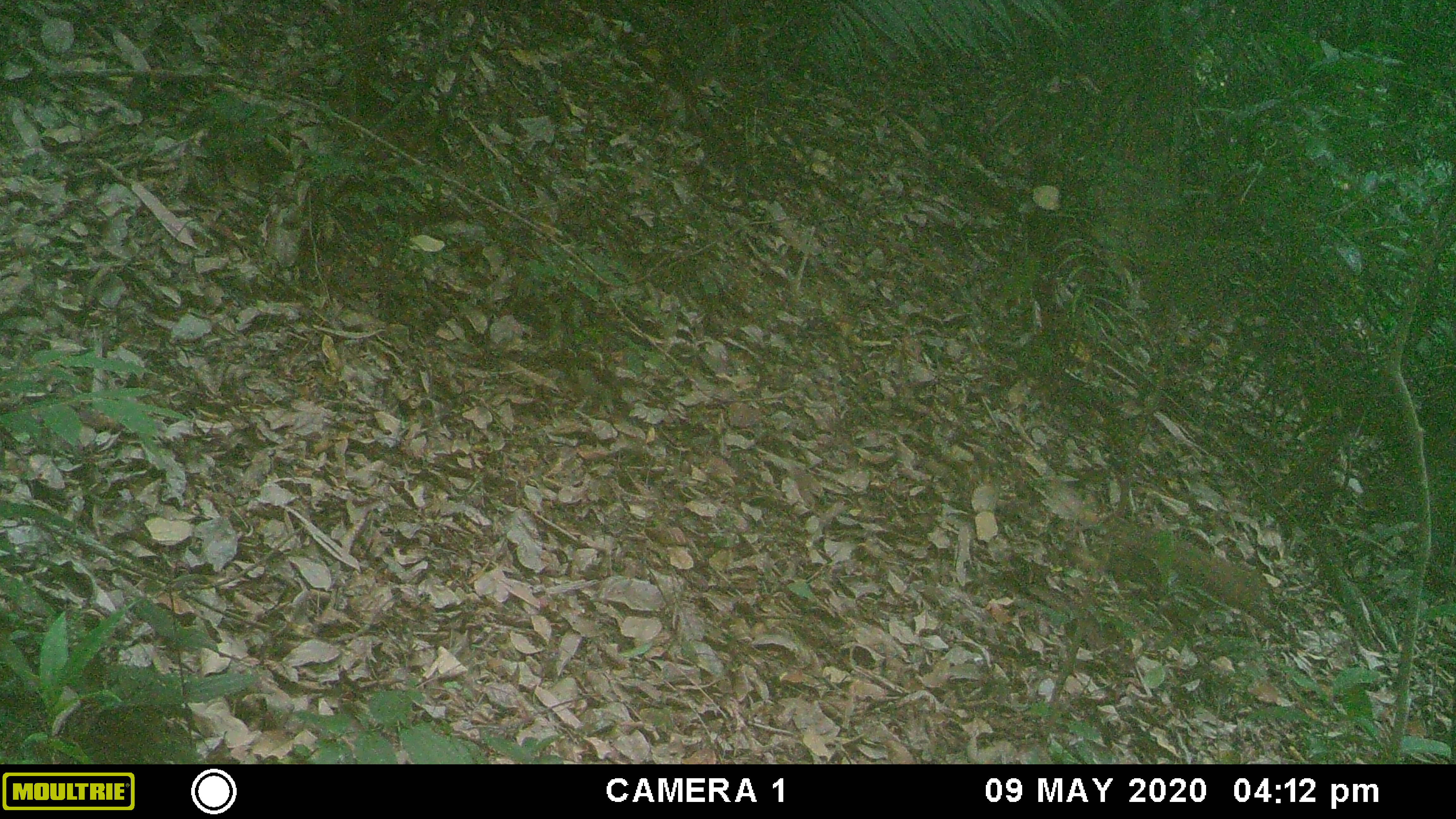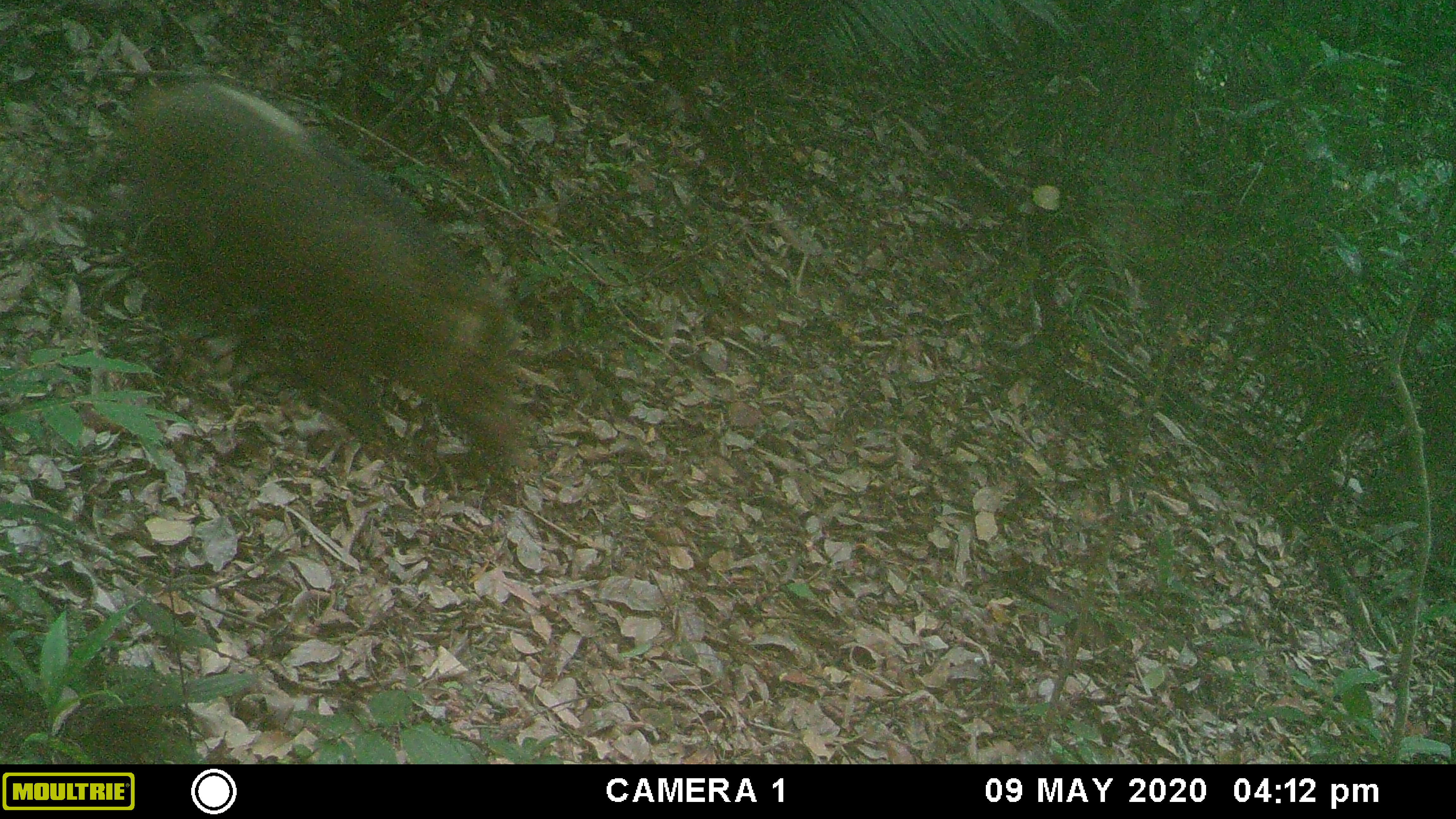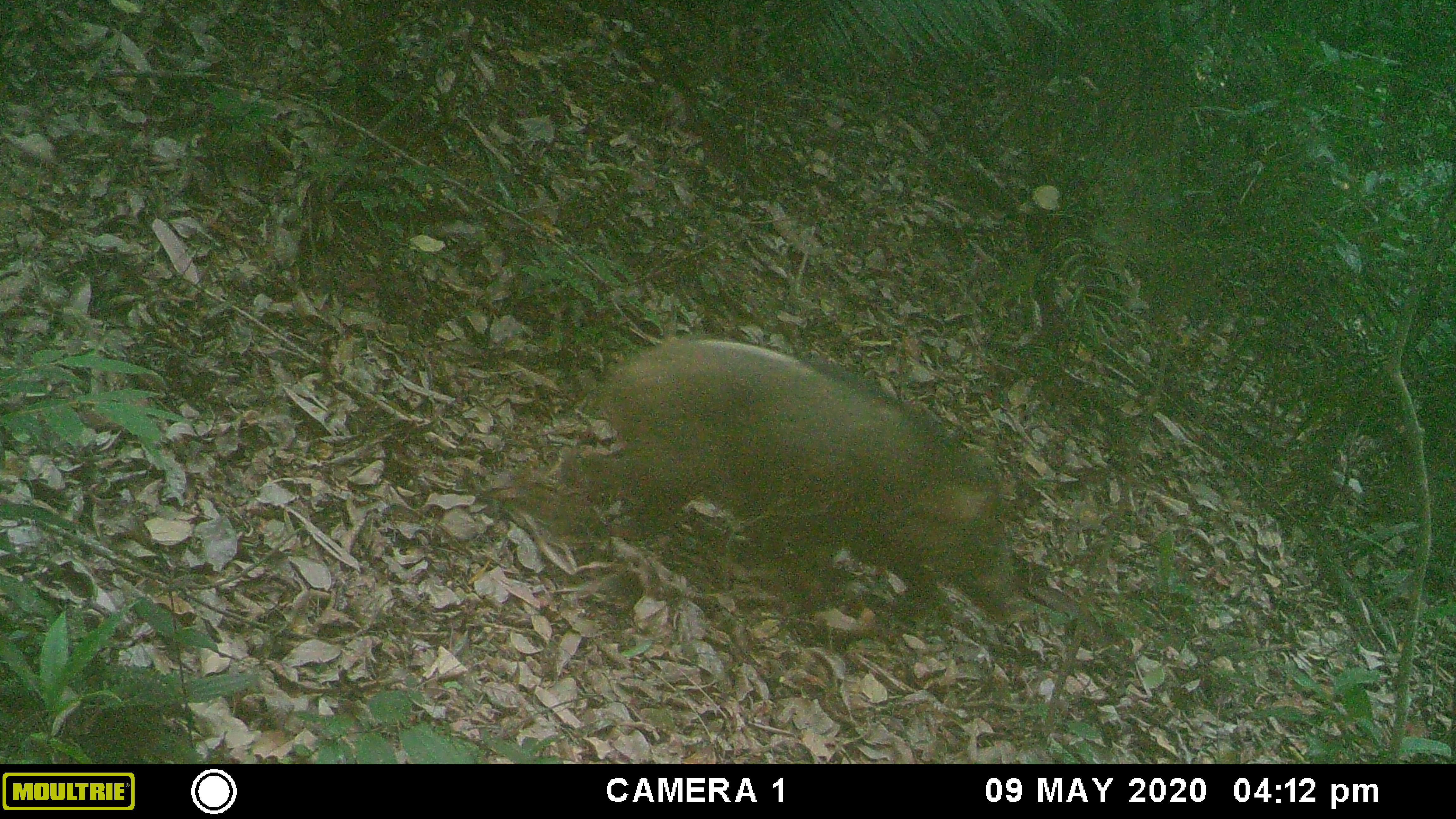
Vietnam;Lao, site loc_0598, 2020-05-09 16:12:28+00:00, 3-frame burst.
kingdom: Animalia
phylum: Chordata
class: Mammalia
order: Artiodactyla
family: Suidae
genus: Sus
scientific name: Sus scrofa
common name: eurasian wild pig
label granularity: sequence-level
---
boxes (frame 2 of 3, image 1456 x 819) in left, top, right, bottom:
eurasian wild pig: 113, 76, 538, 477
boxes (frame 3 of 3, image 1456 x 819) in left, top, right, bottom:
eurasian wild pig: 549, 328, 1034, 632